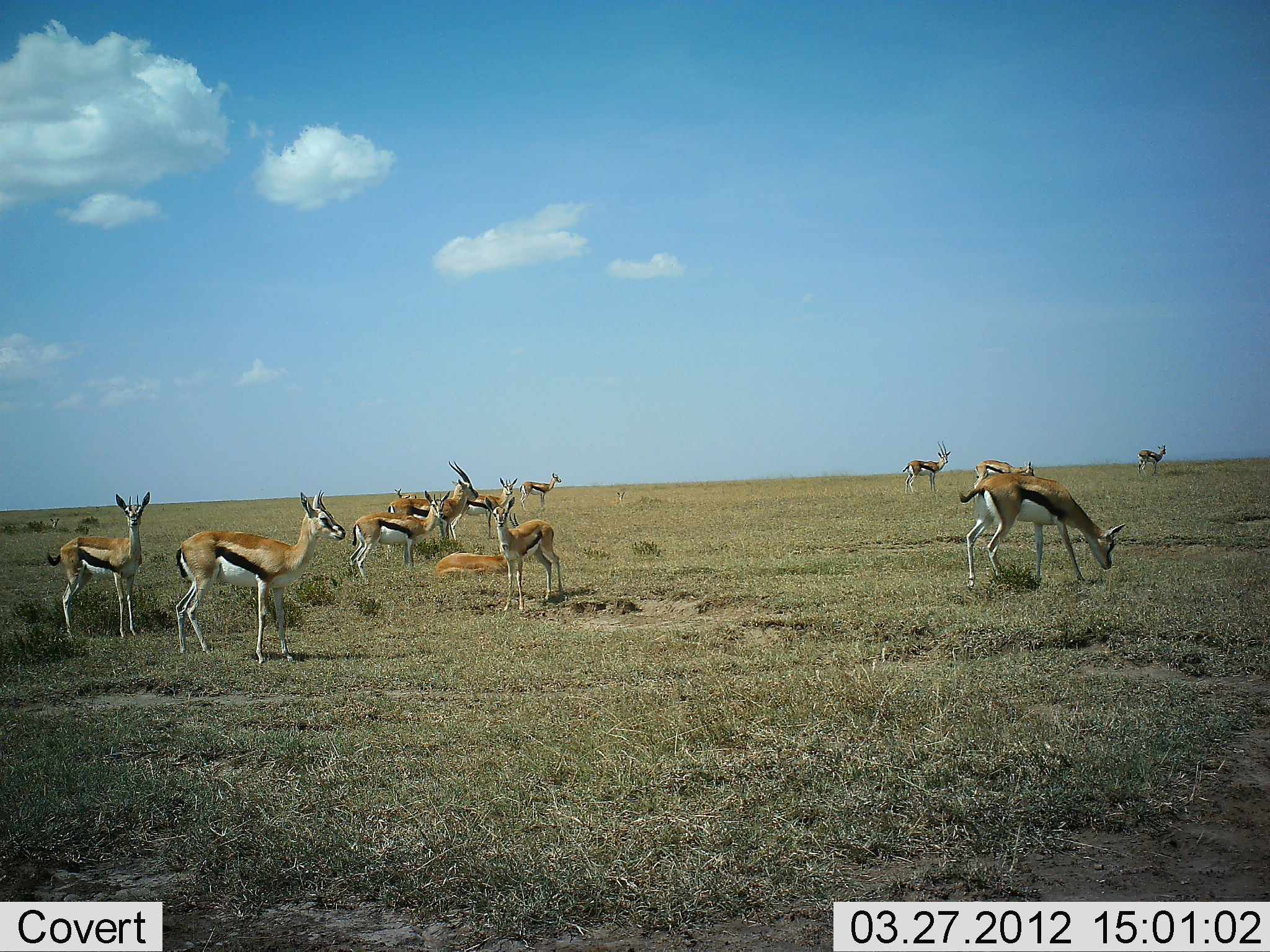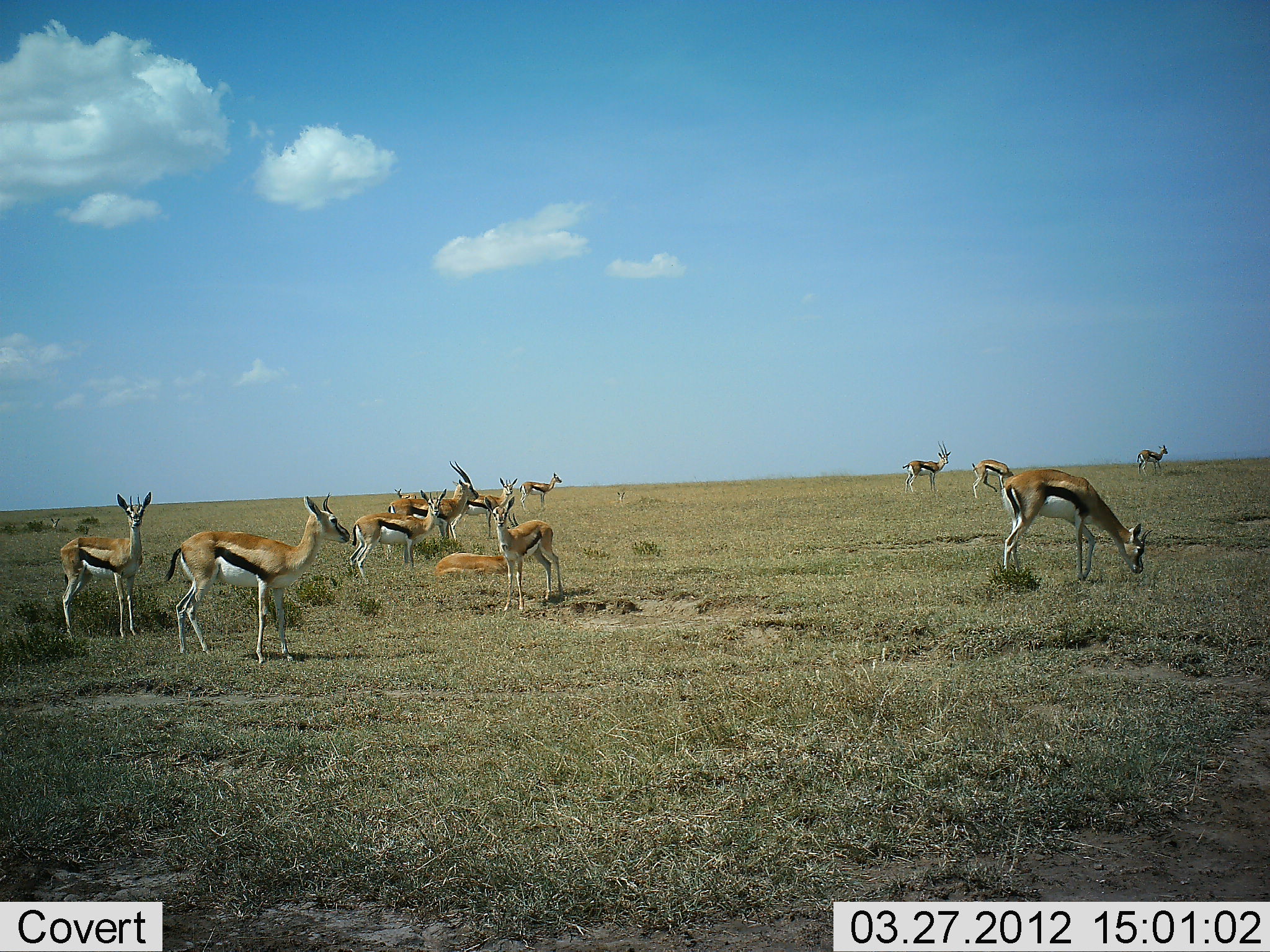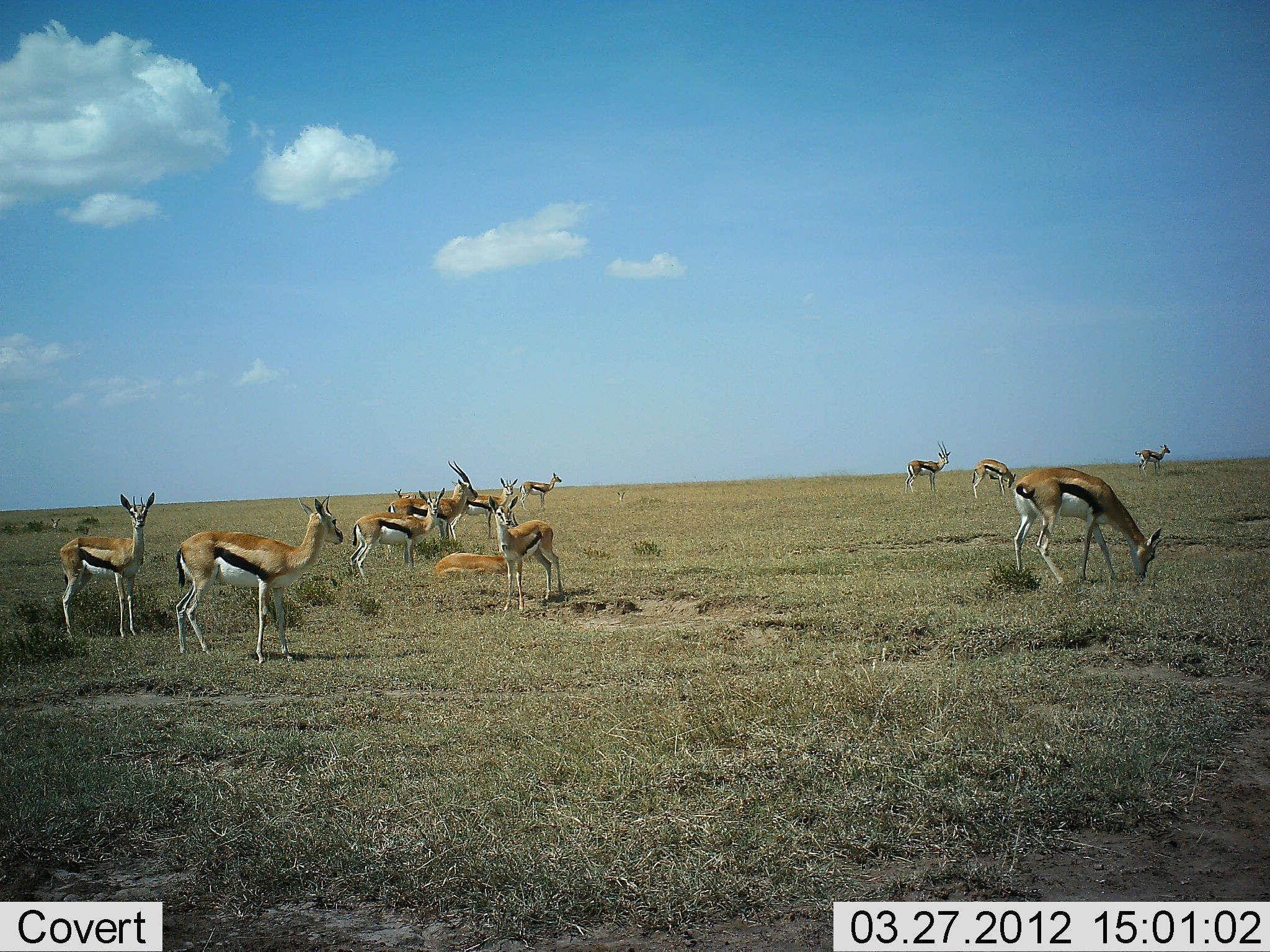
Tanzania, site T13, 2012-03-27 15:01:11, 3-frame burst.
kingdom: Animalia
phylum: Chordata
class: Mammalia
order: Artiodactyla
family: Bovidae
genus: Eudorcas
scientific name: Eudorcas thomsonii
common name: thomson's gazelle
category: gazellethomsons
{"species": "gazellethomsons (thomson's gazelle) (Eudorcas thomsonii)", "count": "11-50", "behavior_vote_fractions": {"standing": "95%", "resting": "65%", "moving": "20%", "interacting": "0%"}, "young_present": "5%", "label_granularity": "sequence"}